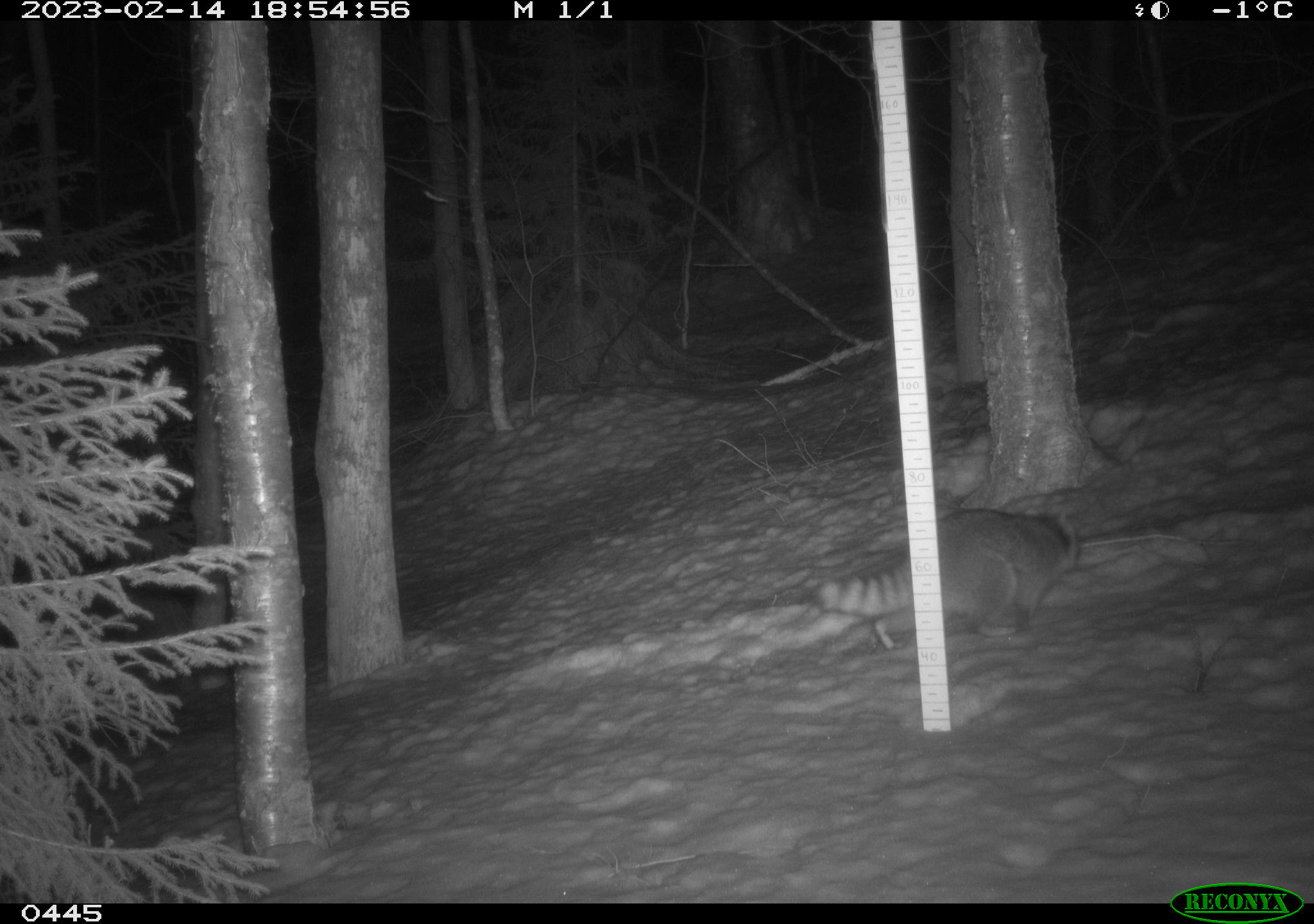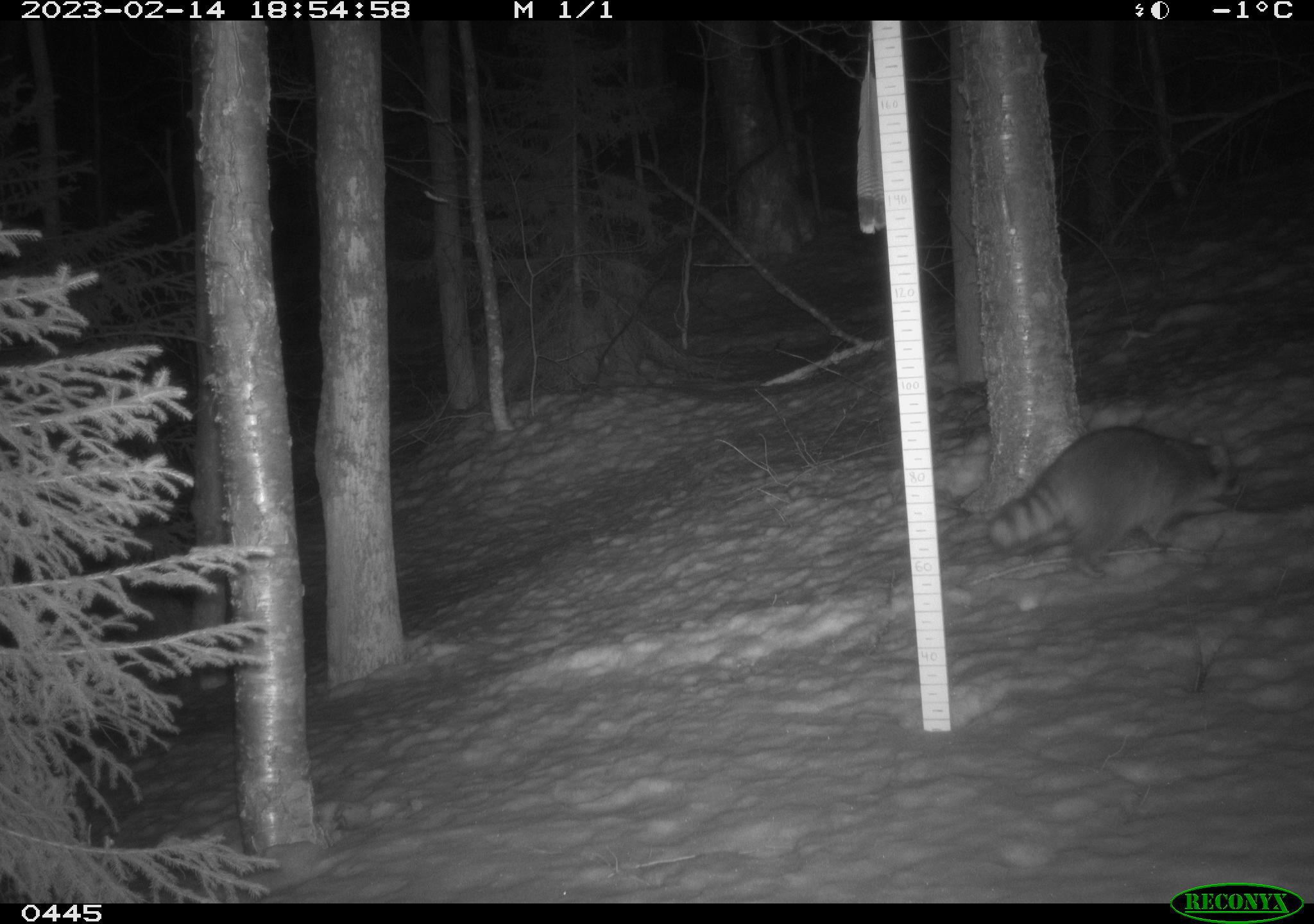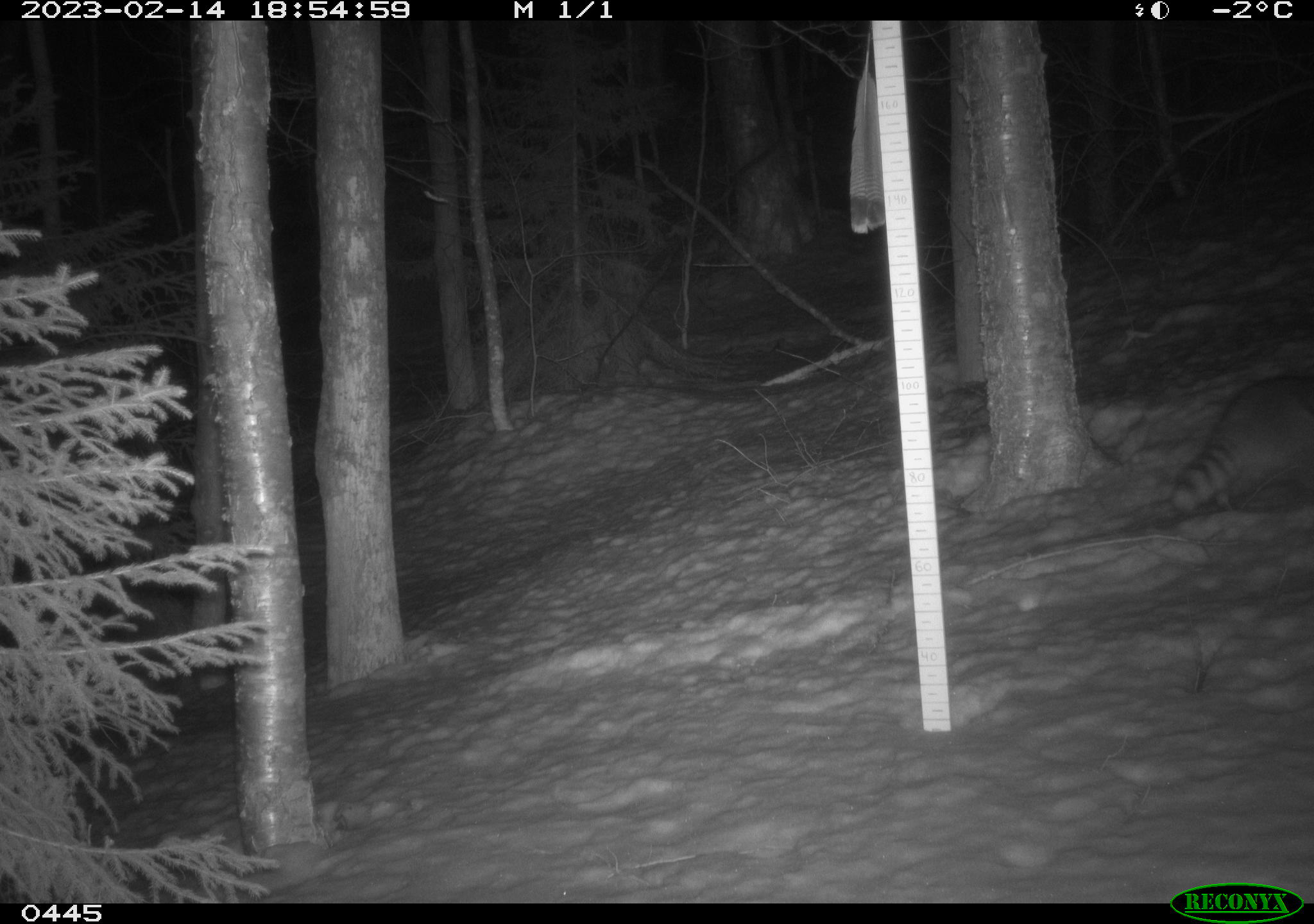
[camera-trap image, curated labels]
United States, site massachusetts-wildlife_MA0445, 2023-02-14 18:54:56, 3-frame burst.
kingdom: Animalia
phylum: Chordata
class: Mammalia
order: Carnivora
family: Procyonidae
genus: Procyon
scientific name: Procyon lotor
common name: raccoon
Raccoon (Procyon lotor).